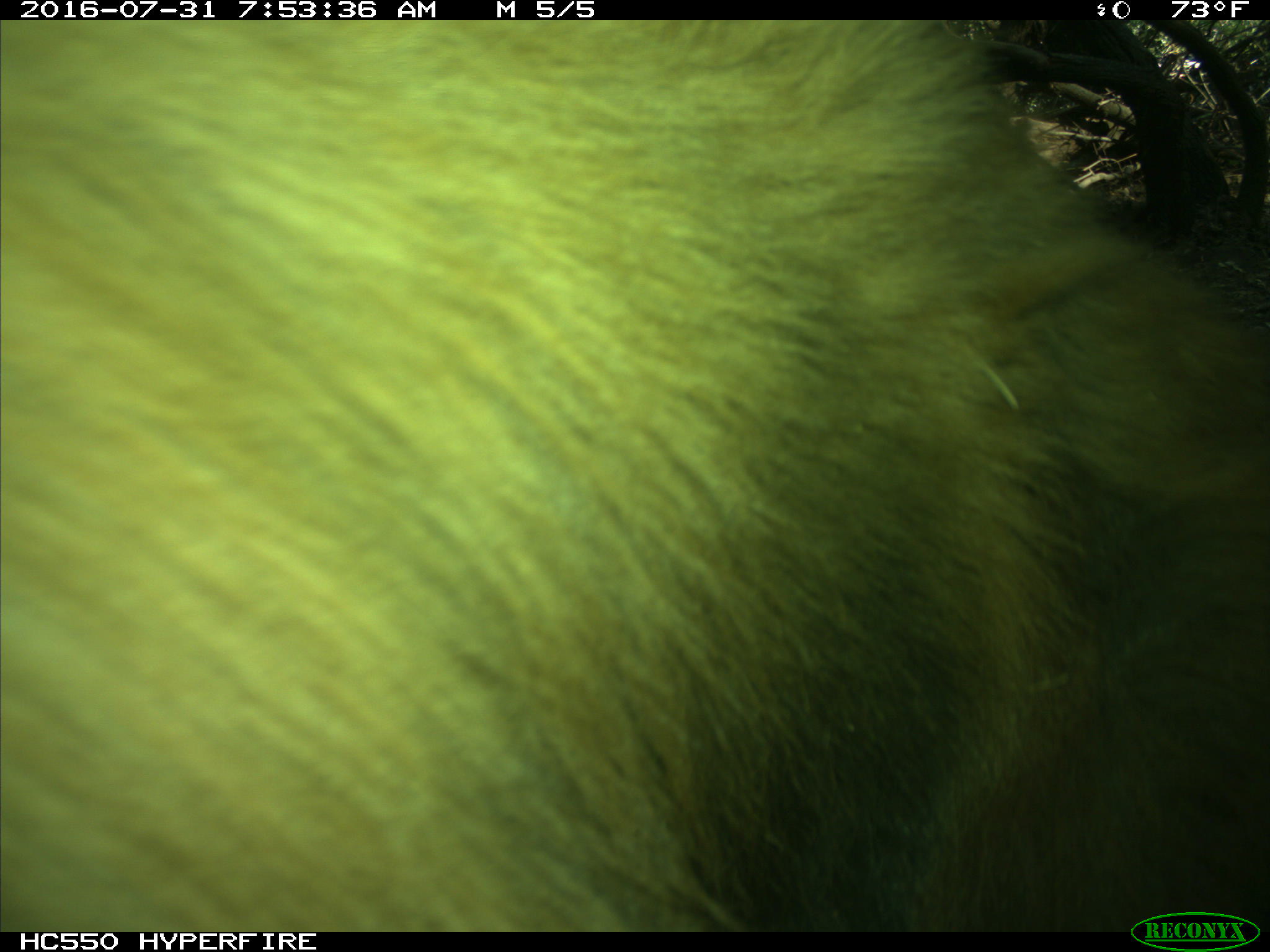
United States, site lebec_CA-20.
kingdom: Animalia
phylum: Chordata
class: Mammalia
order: Carnivora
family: Ursidae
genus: Ursus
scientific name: Ursus americanus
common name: american black bear